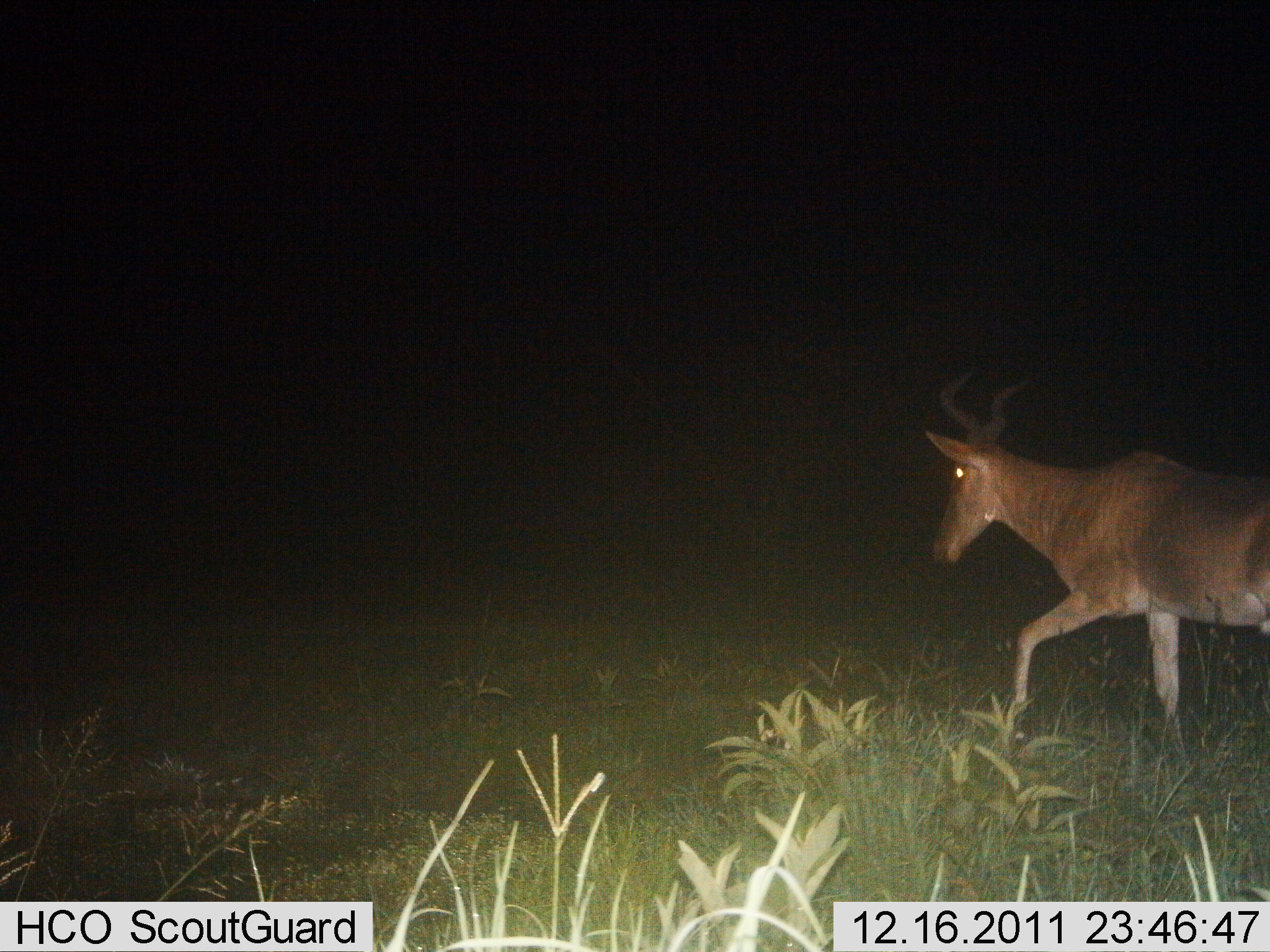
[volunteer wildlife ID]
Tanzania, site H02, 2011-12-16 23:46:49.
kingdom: Animalia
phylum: Chordata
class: Mammalia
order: Artiodactyla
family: Bovidae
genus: Alcelaphus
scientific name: Alcelaphus buselaphus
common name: hartebeest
Hartebeest (Alcelaphus buselaphus), count 1. Behavior (volunteer vote fractions): standing 0%, resting 0%, moving 100%, interacting 0%. Young present (vote fraction): 0%. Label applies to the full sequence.